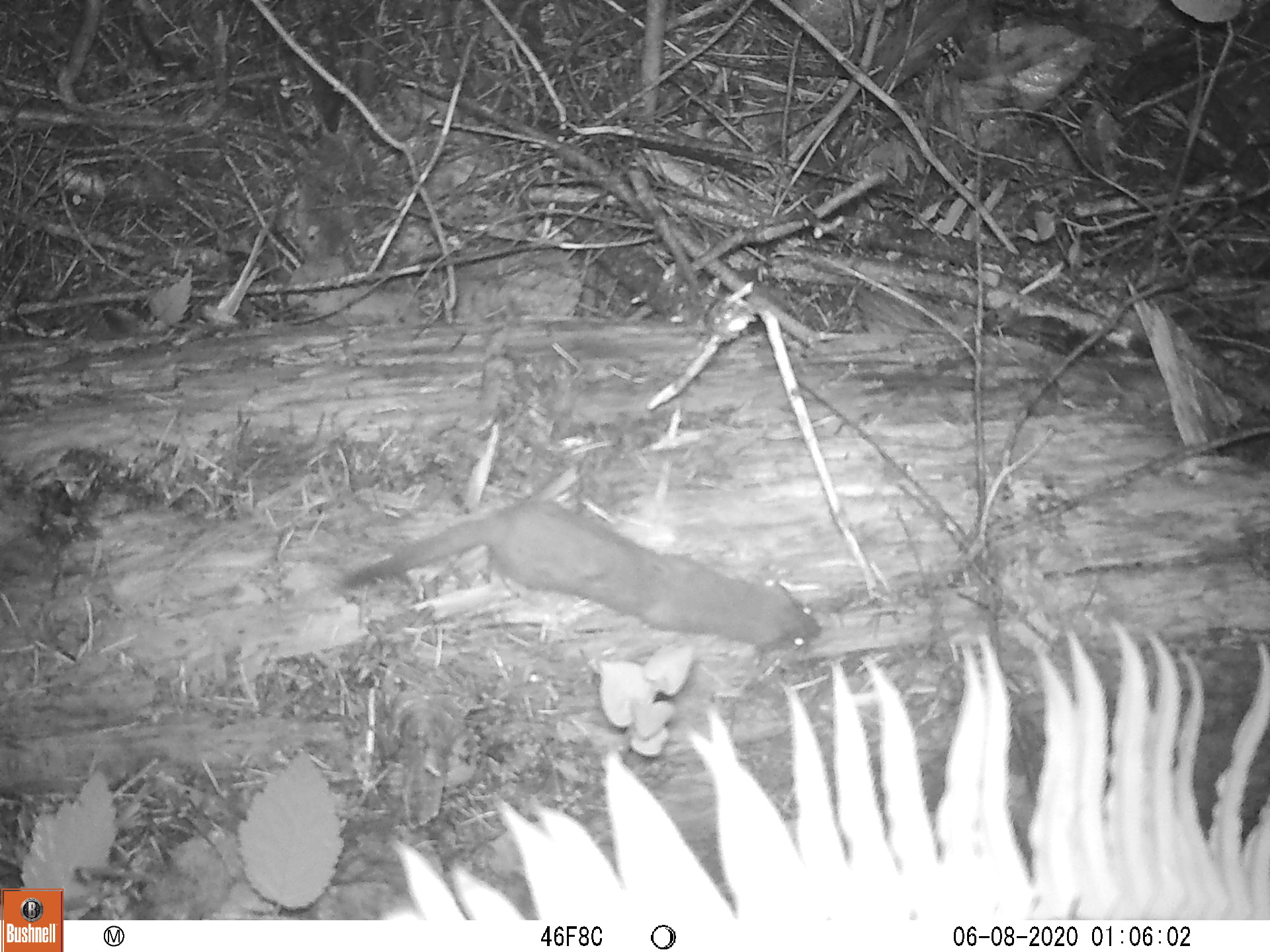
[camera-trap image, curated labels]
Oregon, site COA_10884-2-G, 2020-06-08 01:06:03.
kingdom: Animalia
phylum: Chordata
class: Mammalia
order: Carnivora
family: Mustelidae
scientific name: Mustelidae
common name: weasel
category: weasel family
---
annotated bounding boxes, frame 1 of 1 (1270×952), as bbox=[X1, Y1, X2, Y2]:
weasel family: bbox=[335, 505, 827, 661]